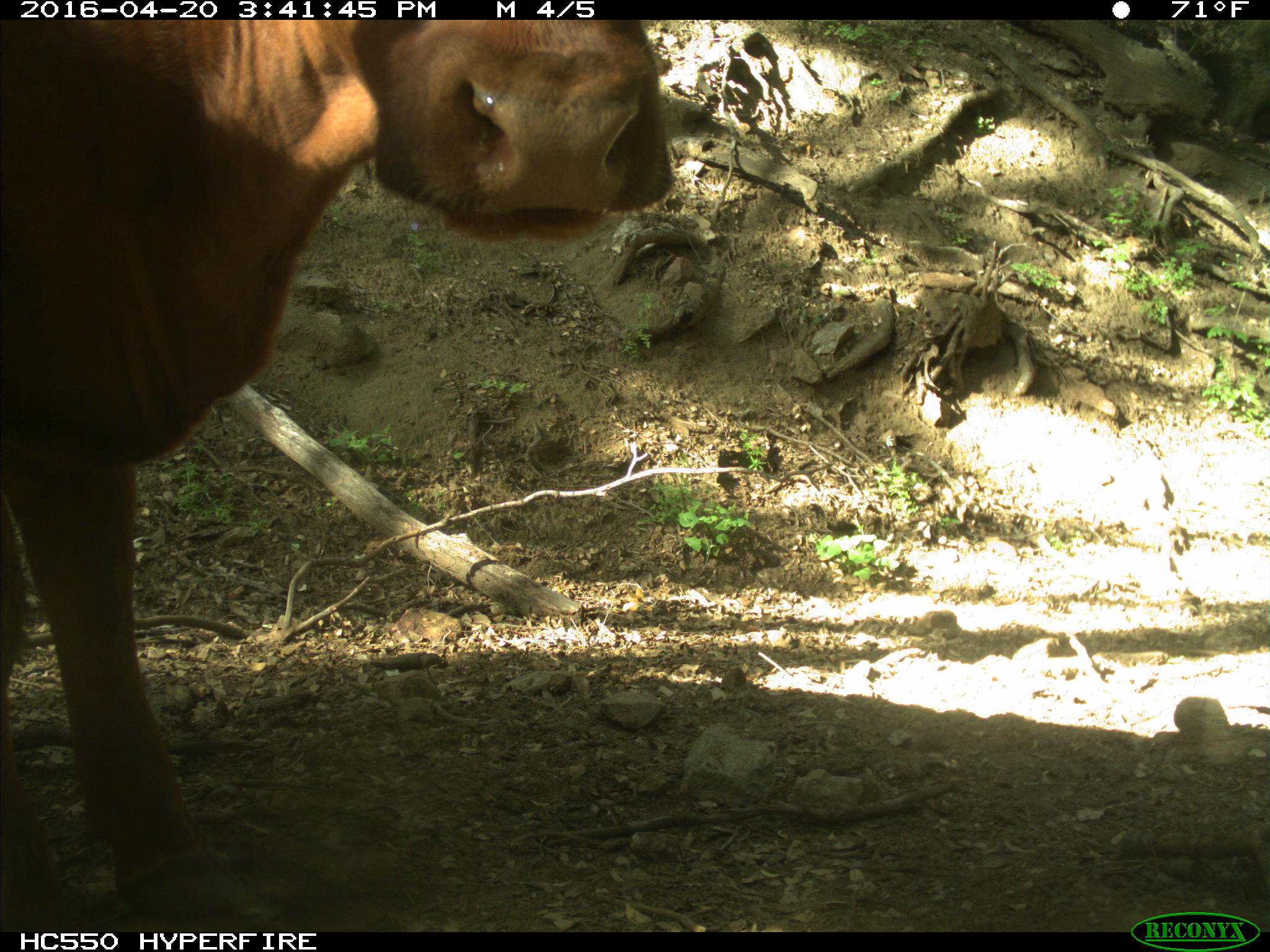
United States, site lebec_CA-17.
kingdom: Animalia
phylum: Chordata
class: Mammalia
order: Artiodactyla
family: Bovidae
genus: Bos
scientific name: Bos taurus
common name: domestic cow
Bos taurus (domestic cow).